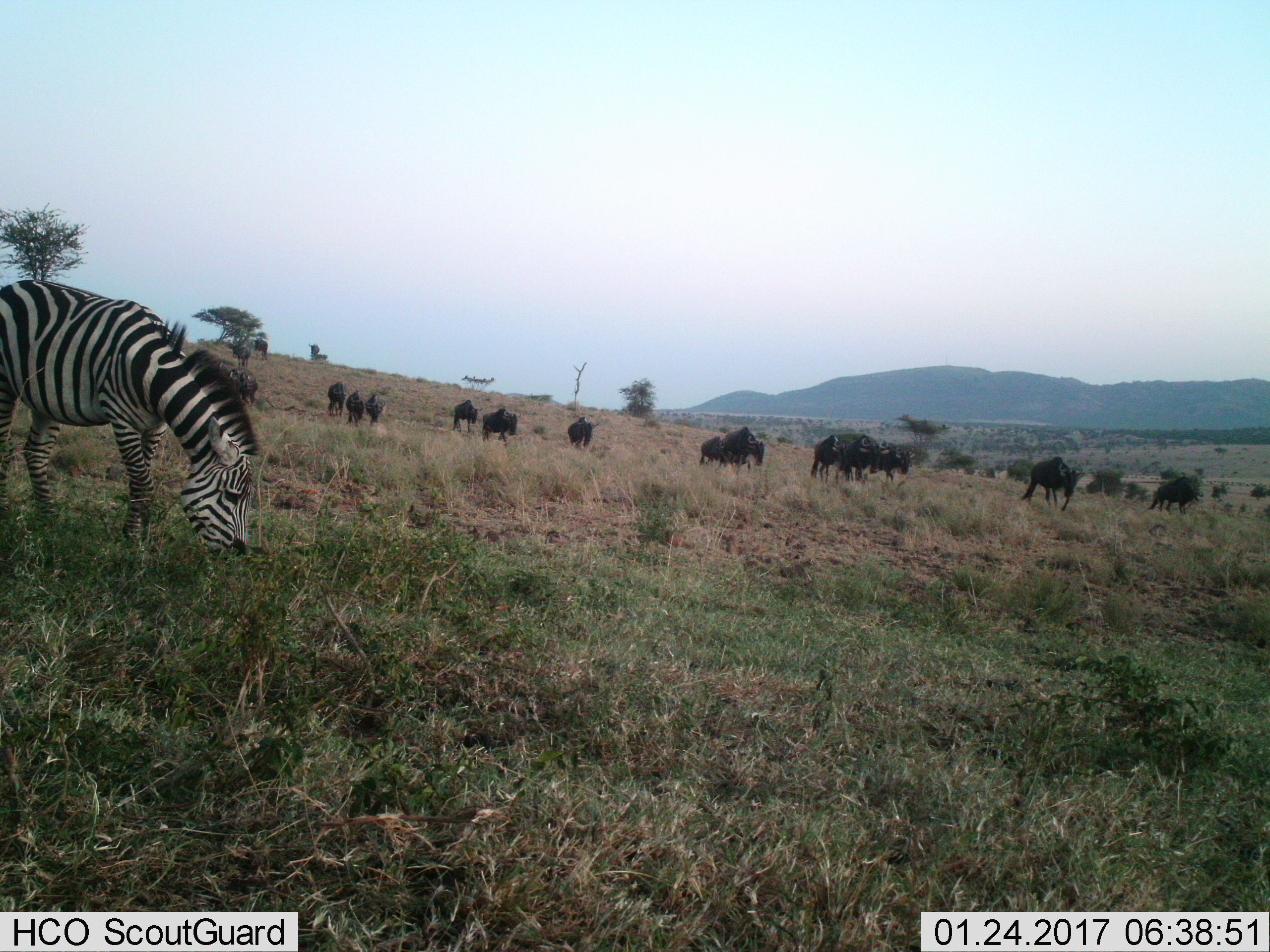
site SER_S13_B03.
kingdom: Animalia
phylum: Chordata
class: Mammalia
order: Artiodactyla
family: Bovidae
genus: Connochaetes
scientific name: Connochaetes taurinus taurinus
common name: blue wildebeest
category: wildebeestblue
Wildebeestblue (blue wildebeest) (Connochaetes taurinus taurinus), count 11-50. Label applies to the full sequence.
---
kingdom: Animalia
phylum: Chordata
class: Mammalia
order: Perissodactyla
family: Equidae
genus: Equus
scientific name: Equus quagga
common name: plains zebra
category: zebraplains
Zebraplains (plains zebra) (Equus quagga), count 1. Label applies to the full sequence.